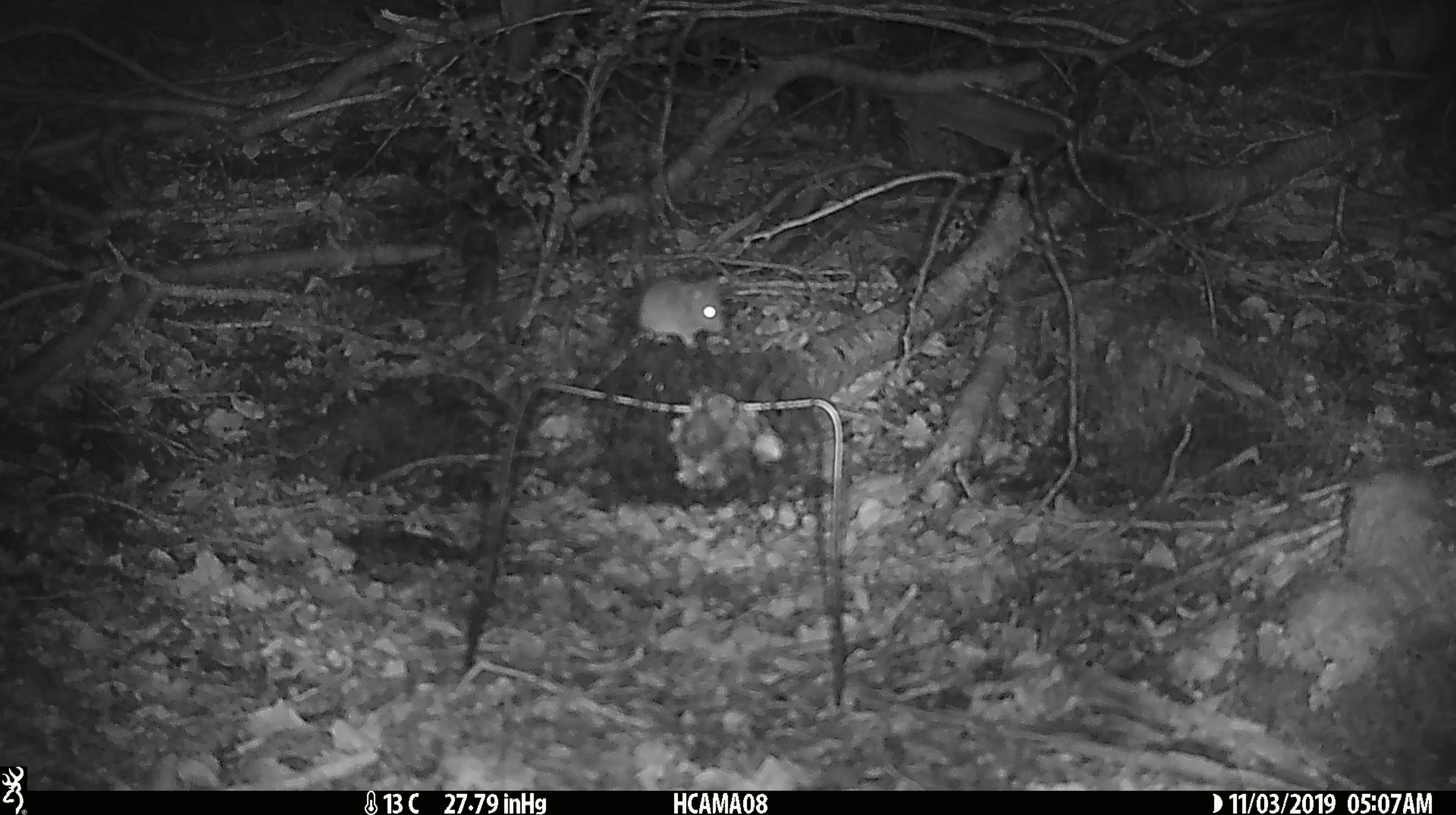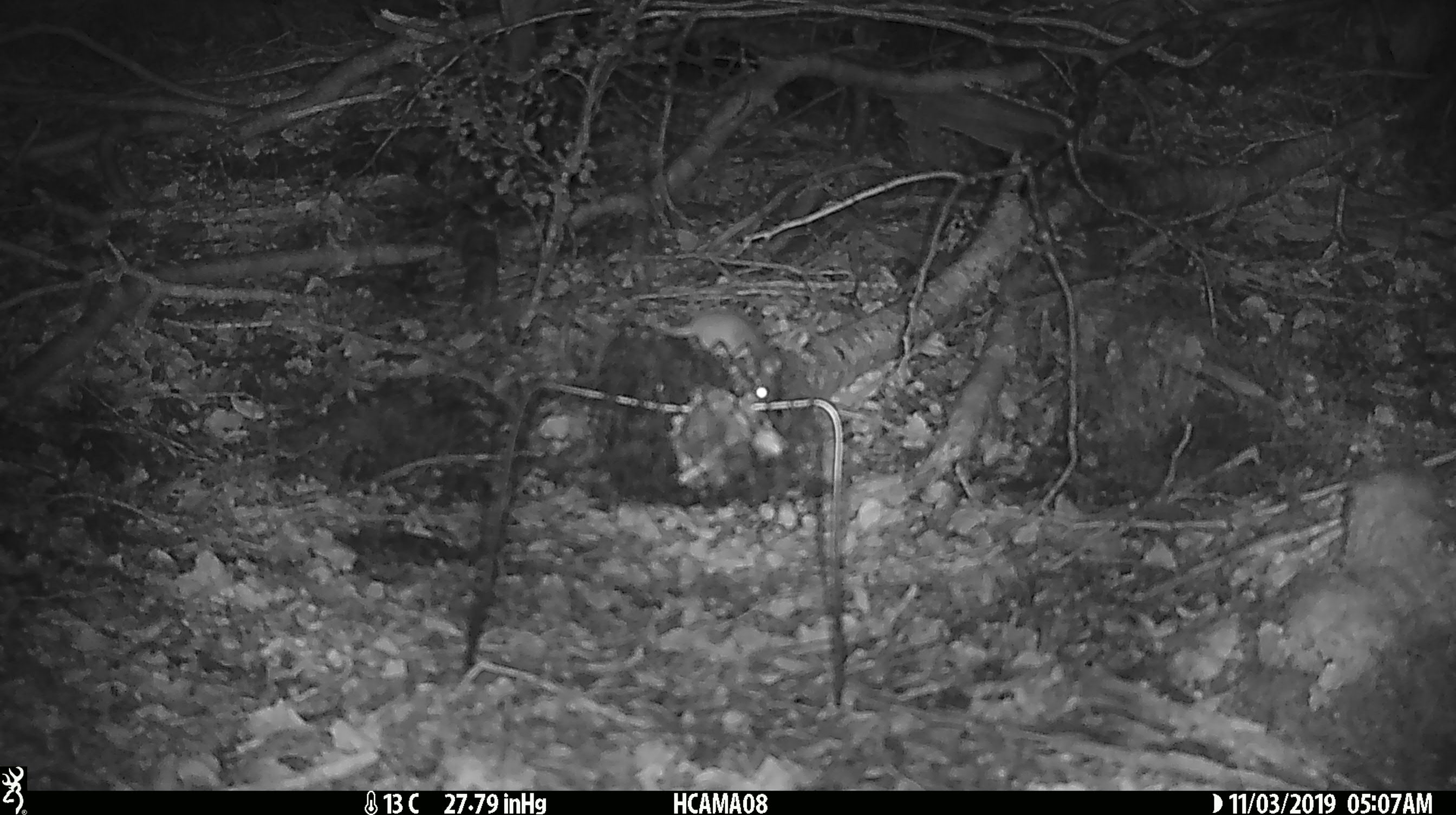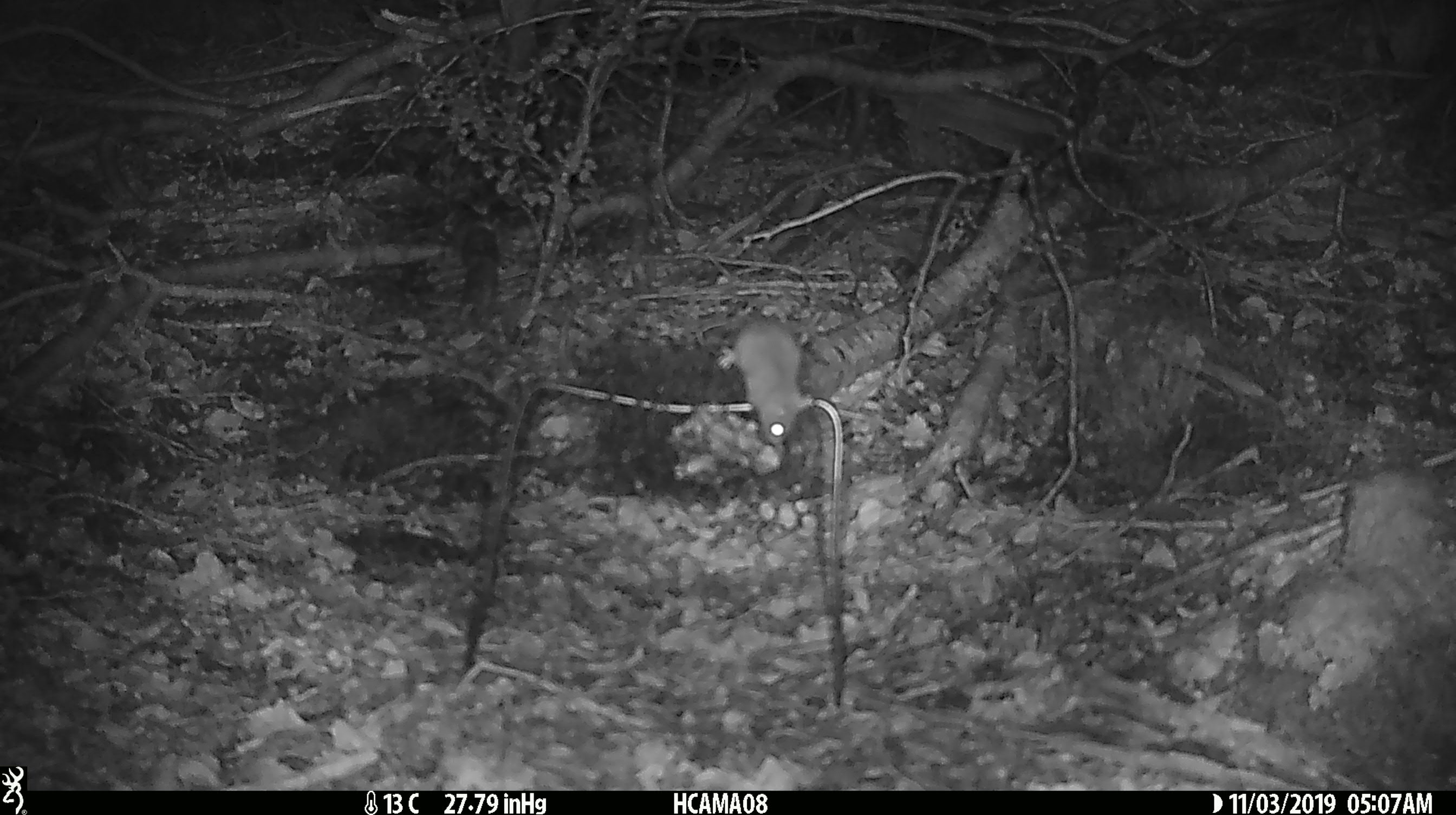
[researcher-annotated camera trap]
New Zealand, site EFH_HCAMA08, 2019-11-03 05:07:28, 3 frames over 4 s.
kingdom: Animalia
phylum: Chordata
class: Mammalia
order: Rodentia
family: Muridae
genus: Mus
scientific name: Mus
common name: mouse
Mouse (Mus).